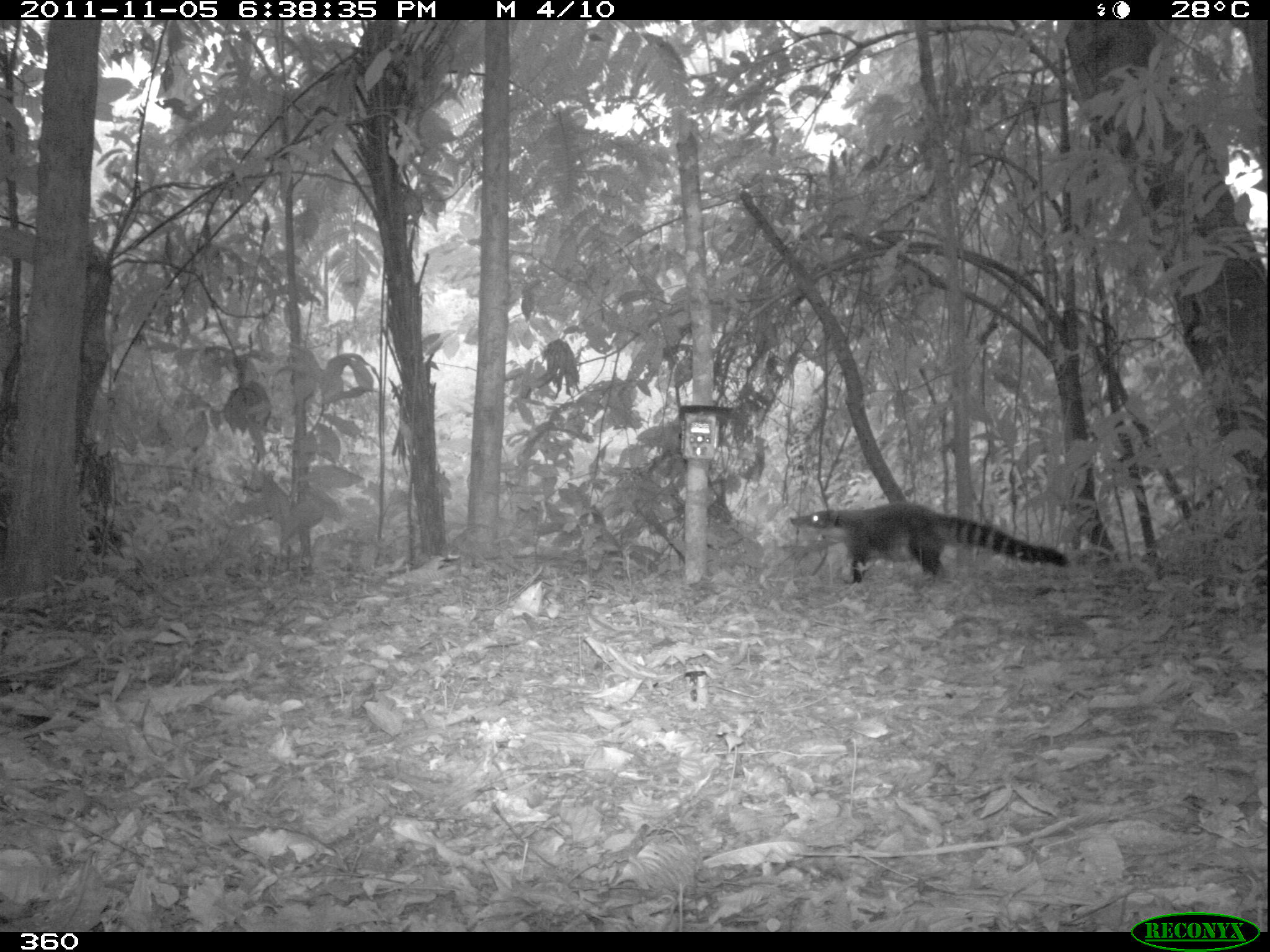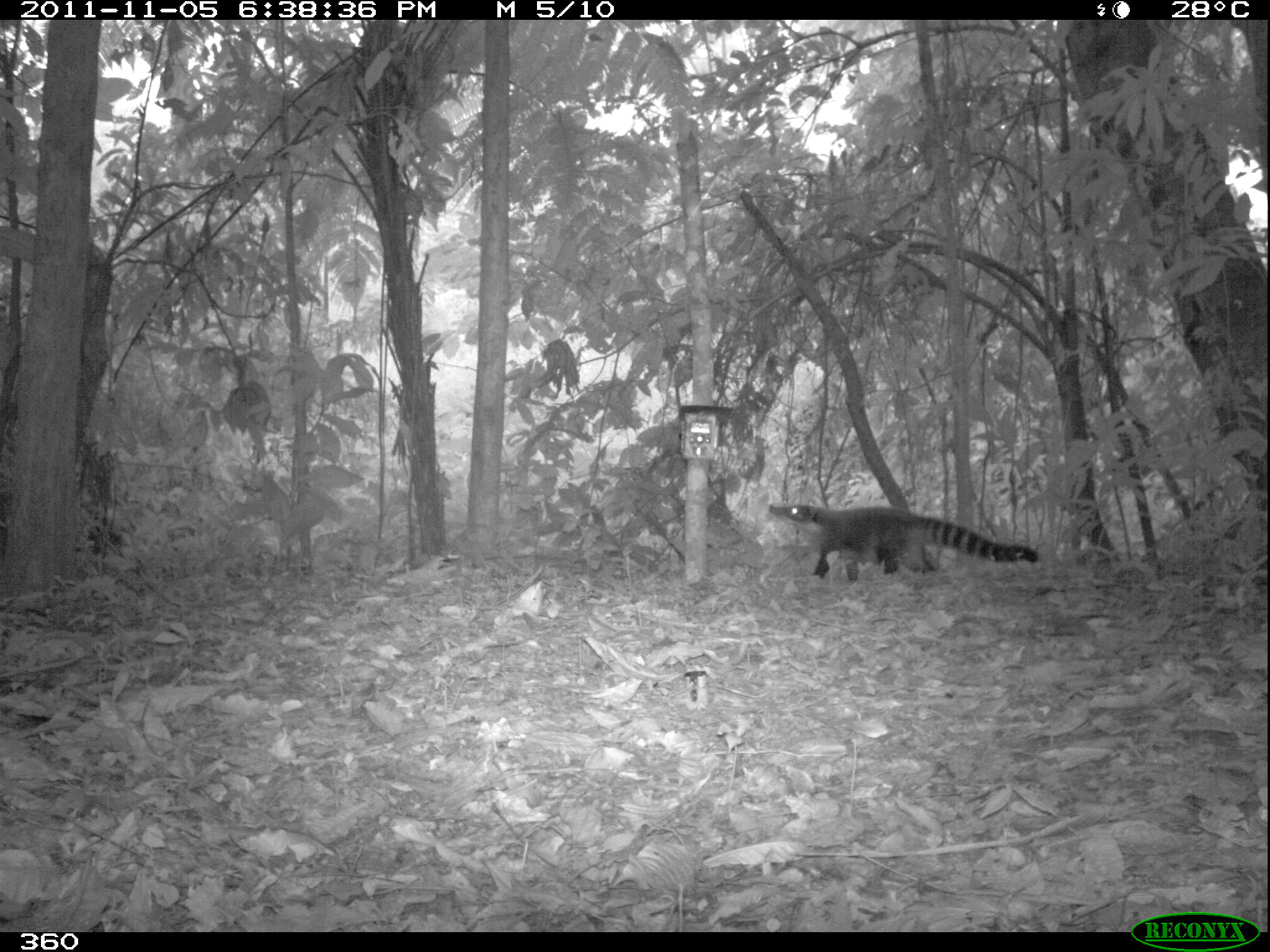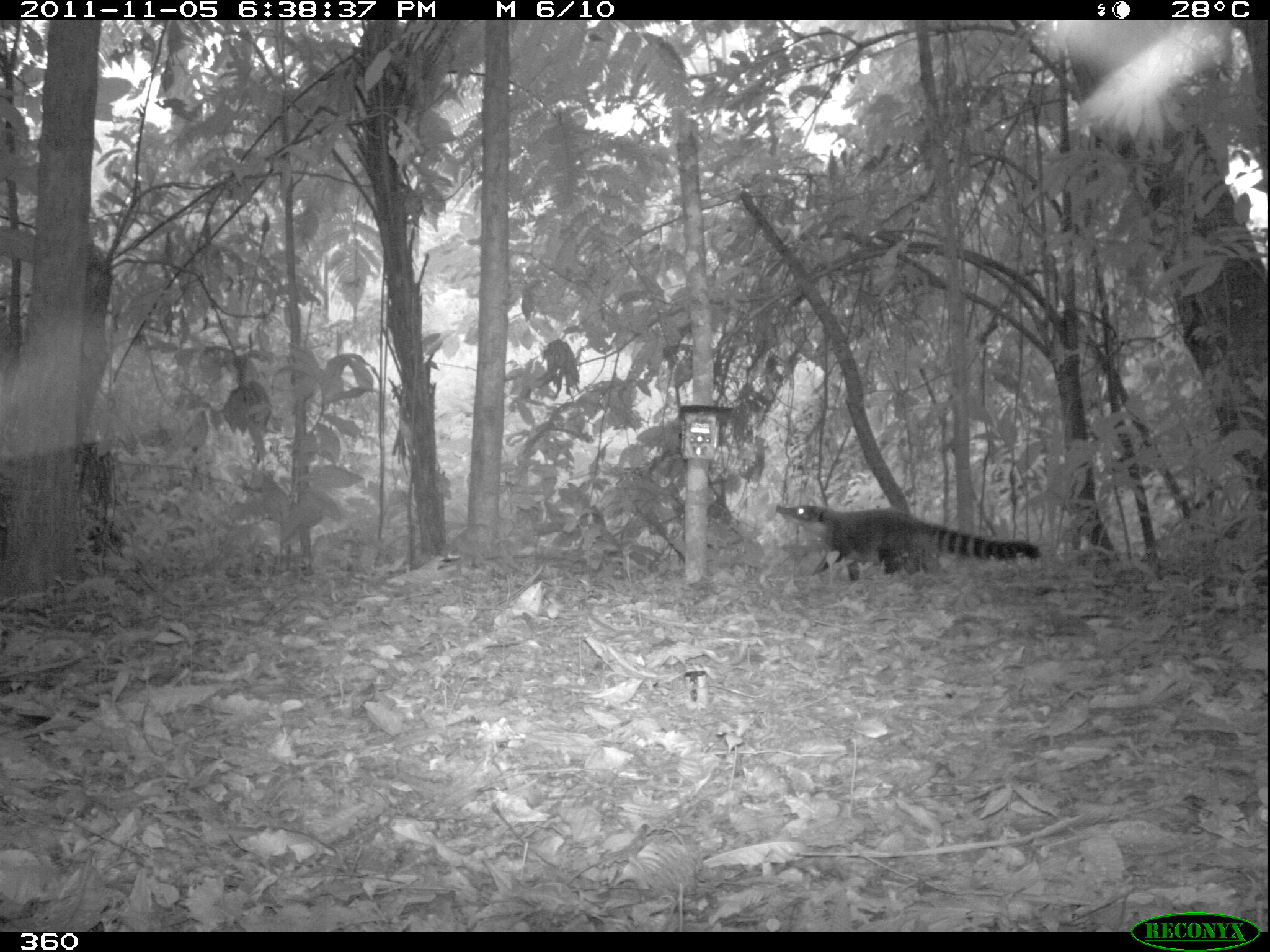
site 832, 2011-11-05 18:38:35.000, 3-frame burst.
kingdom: Animalia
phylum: Chordata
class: Mammalia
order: Carnivora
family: Procyonidae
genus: Nasua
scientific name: Nasua nasua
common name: south american coati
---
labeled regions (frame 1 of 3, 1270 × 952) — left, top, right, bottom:
nasua nasua: 787, 500, 1070, 585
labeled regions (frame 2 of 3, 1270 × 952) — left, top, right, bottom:
nasua nasua: 767, 502, 1040, 583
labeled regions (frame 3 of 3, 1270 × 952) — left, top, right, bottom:
nasua nasua: 774, 503, 1042, 585